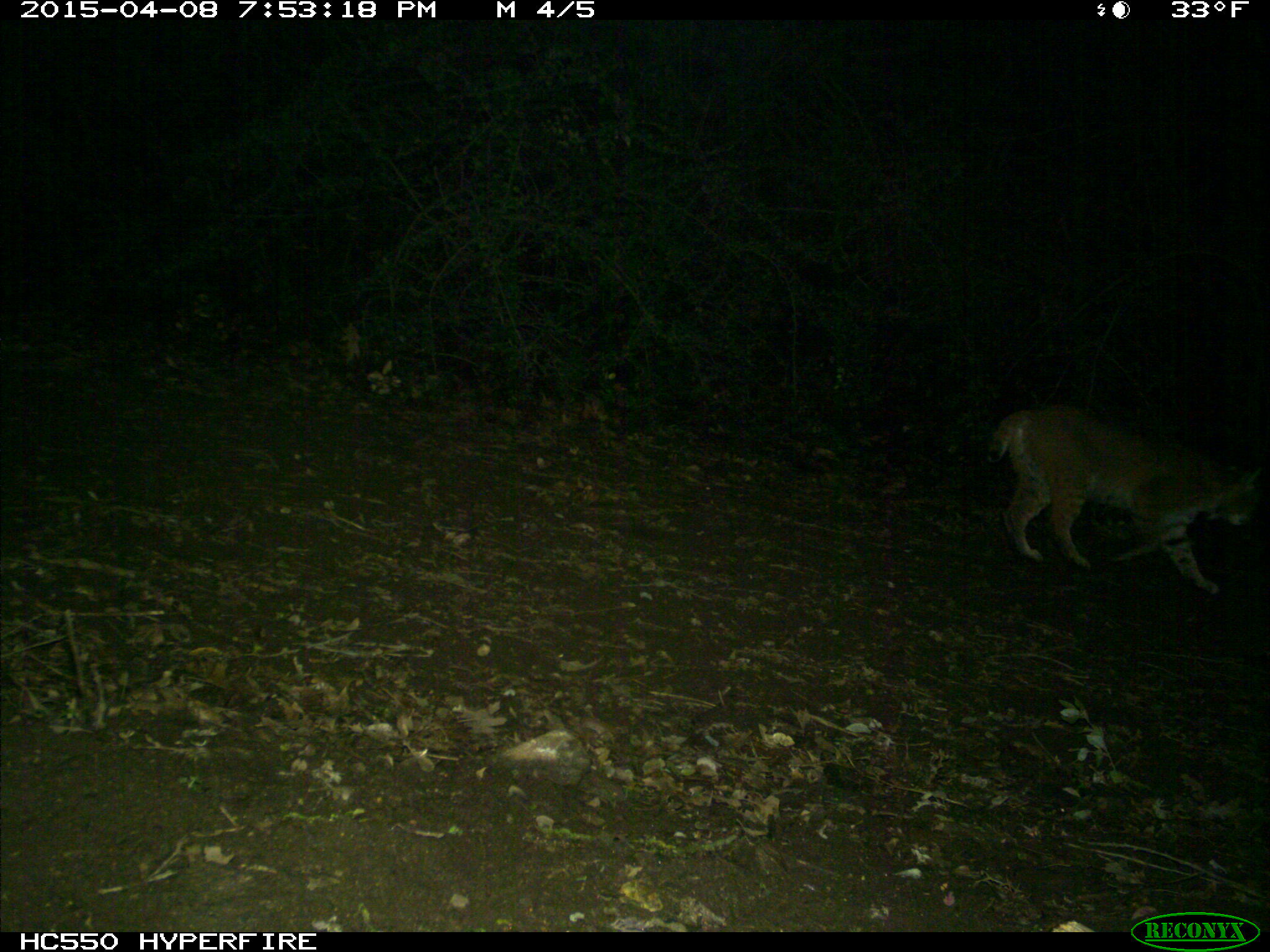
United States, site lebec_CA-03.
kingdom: Animalia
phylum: Chordata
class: Mammalia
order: Carnivora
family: Felidae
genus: Lynx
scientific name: Lynx rufus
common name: bobcat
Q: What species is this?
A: Lynx rufus (bobcat).